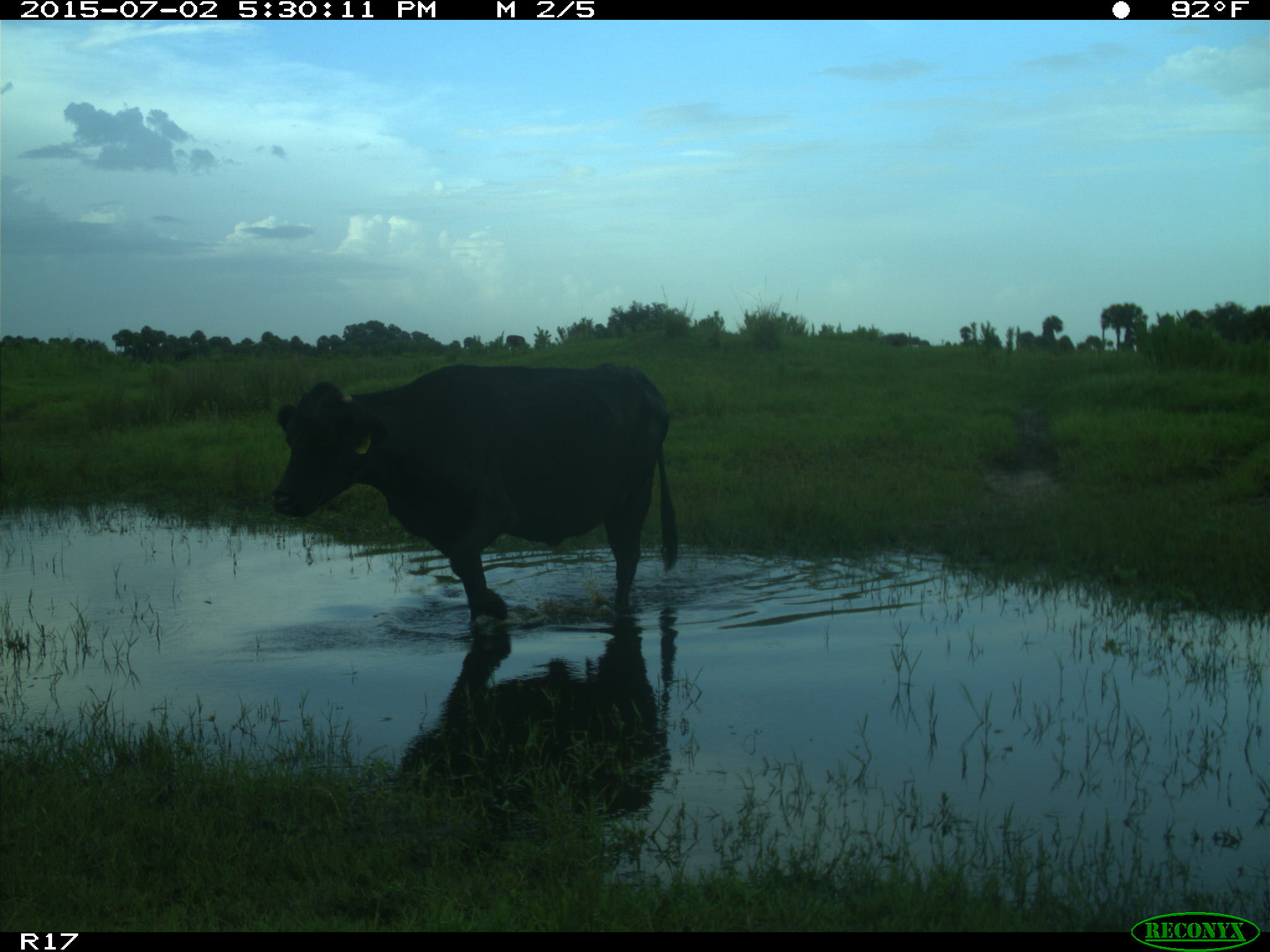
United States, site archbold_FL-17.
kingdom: Animalia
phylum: Chordata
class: Mammalia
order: Artiodactyla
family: Bovidae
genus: Bos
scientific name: Bos taurus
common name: domestic cow